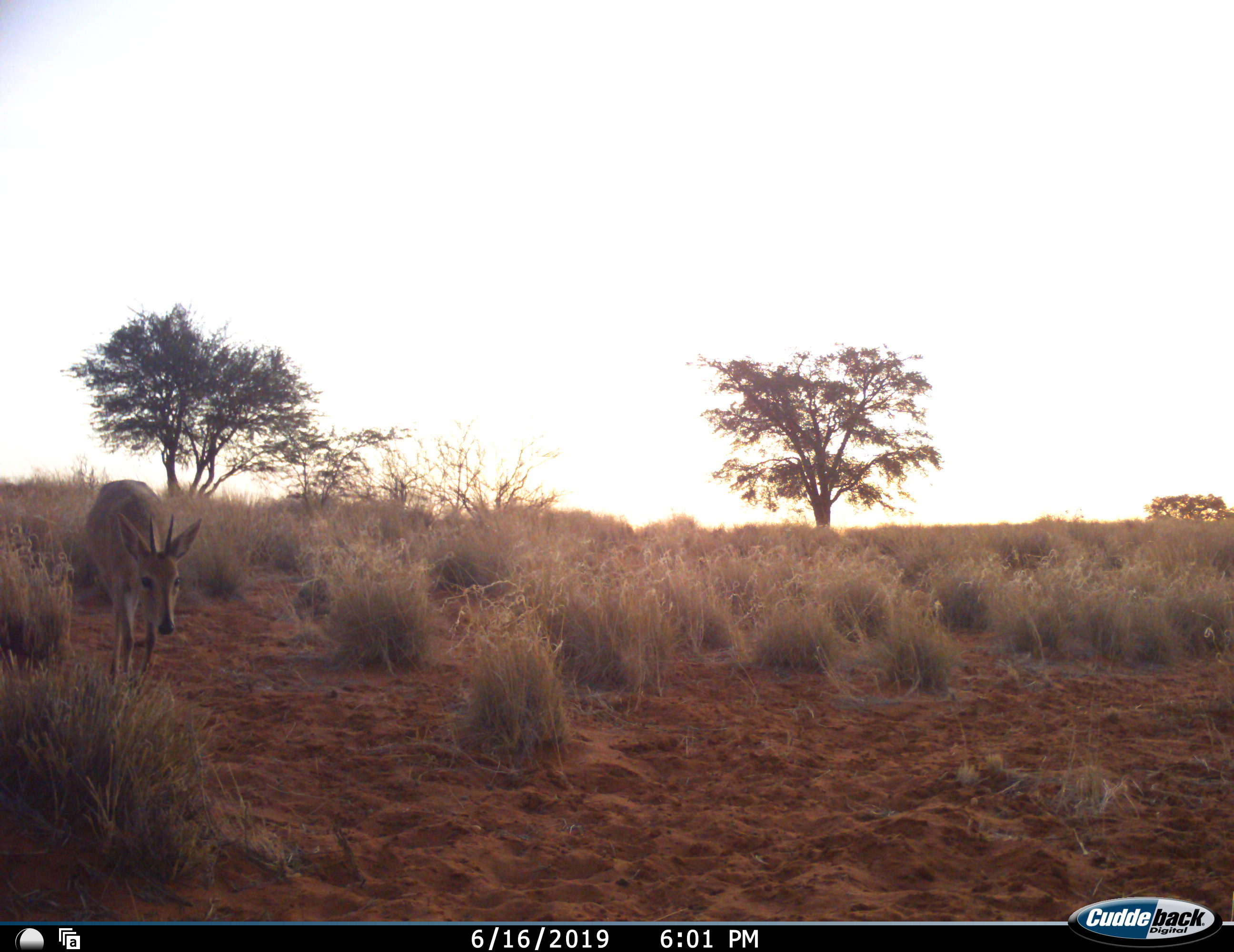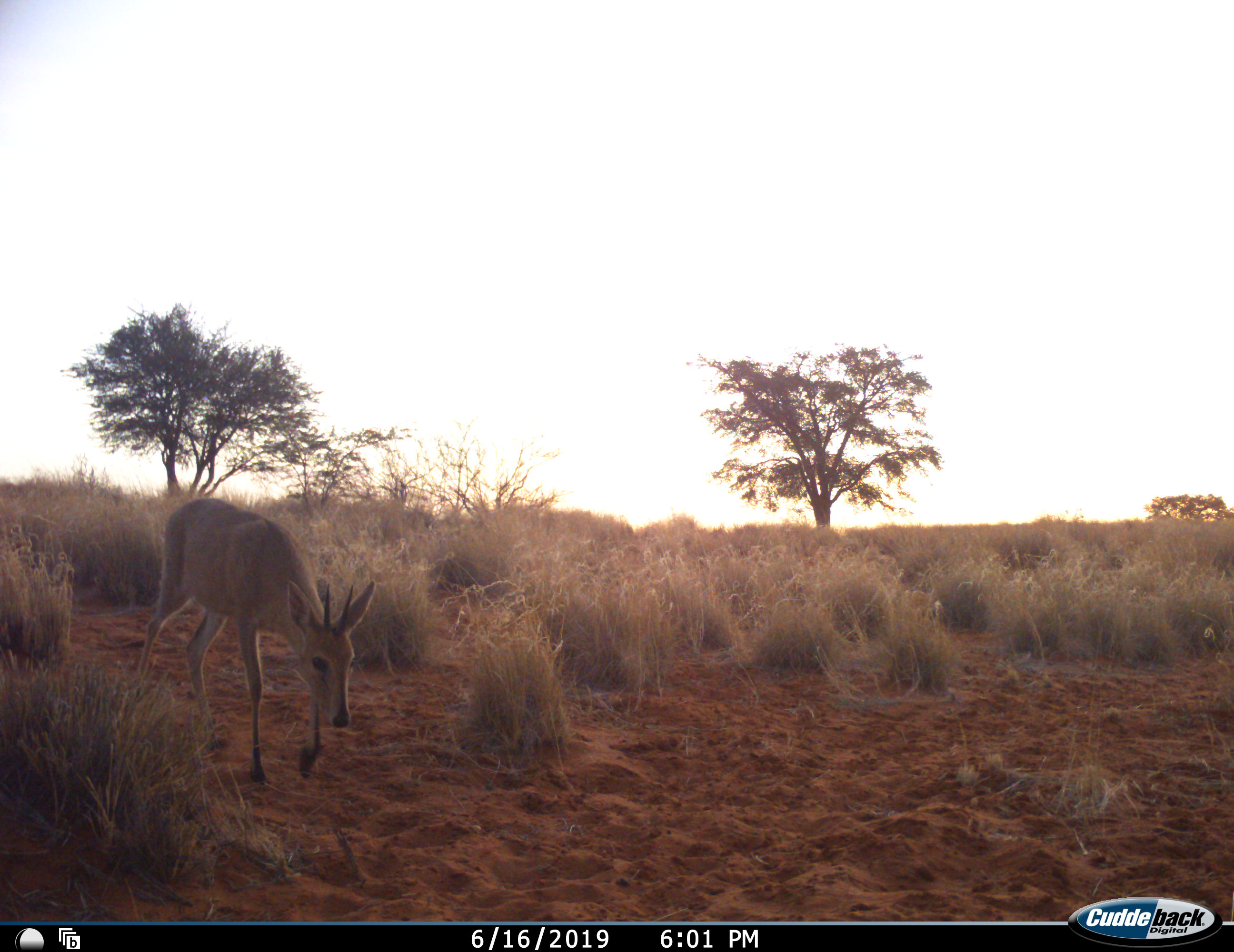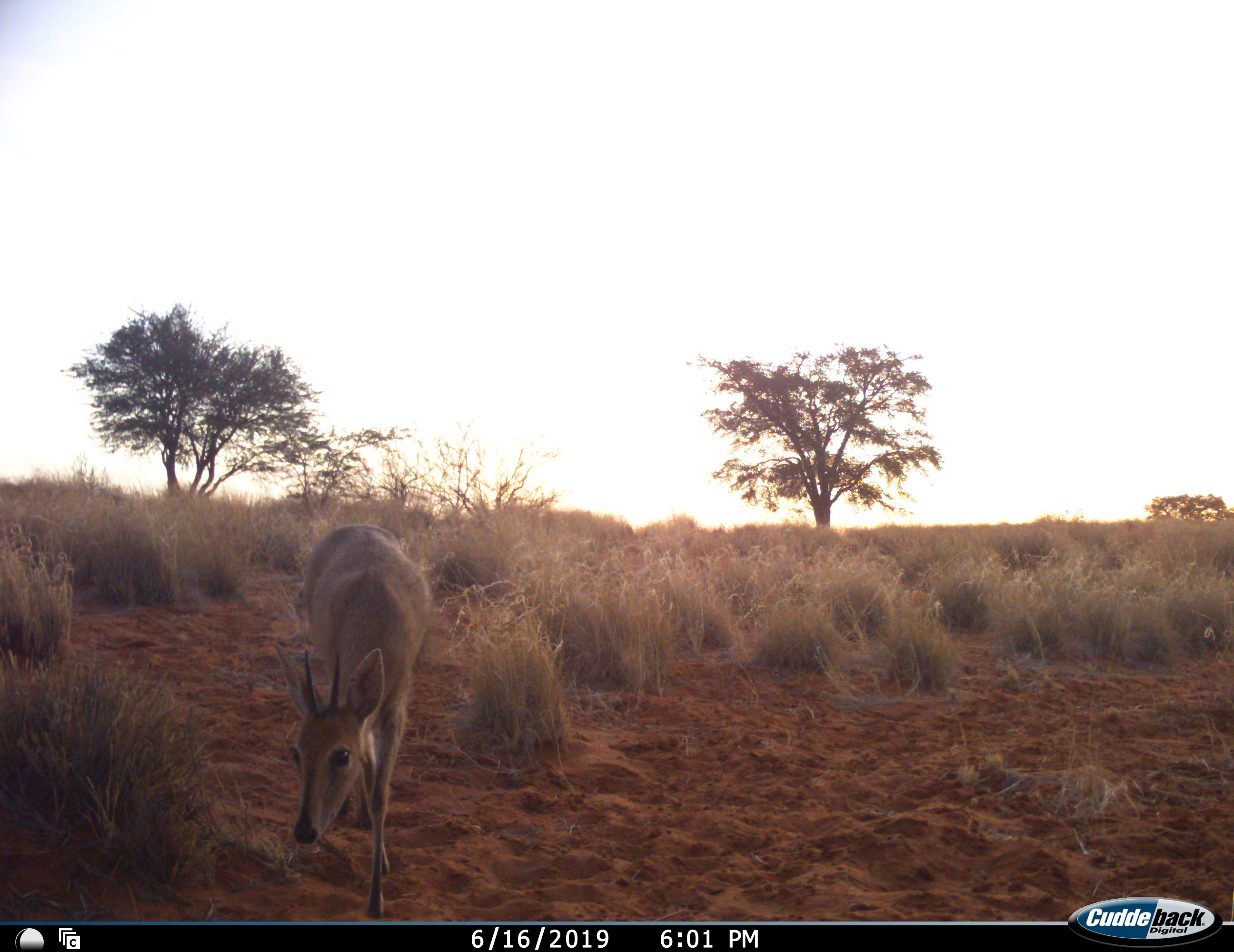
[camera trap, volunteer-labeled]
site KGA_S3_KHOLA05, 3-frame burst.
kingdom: Animalia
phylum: Chordata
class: Mammalia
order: Artiodactyla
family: Bovidae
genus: Sylvicapra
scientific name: Sylvicapra grimmia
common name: common duiker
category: duikercommongrey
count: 1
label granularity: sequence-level